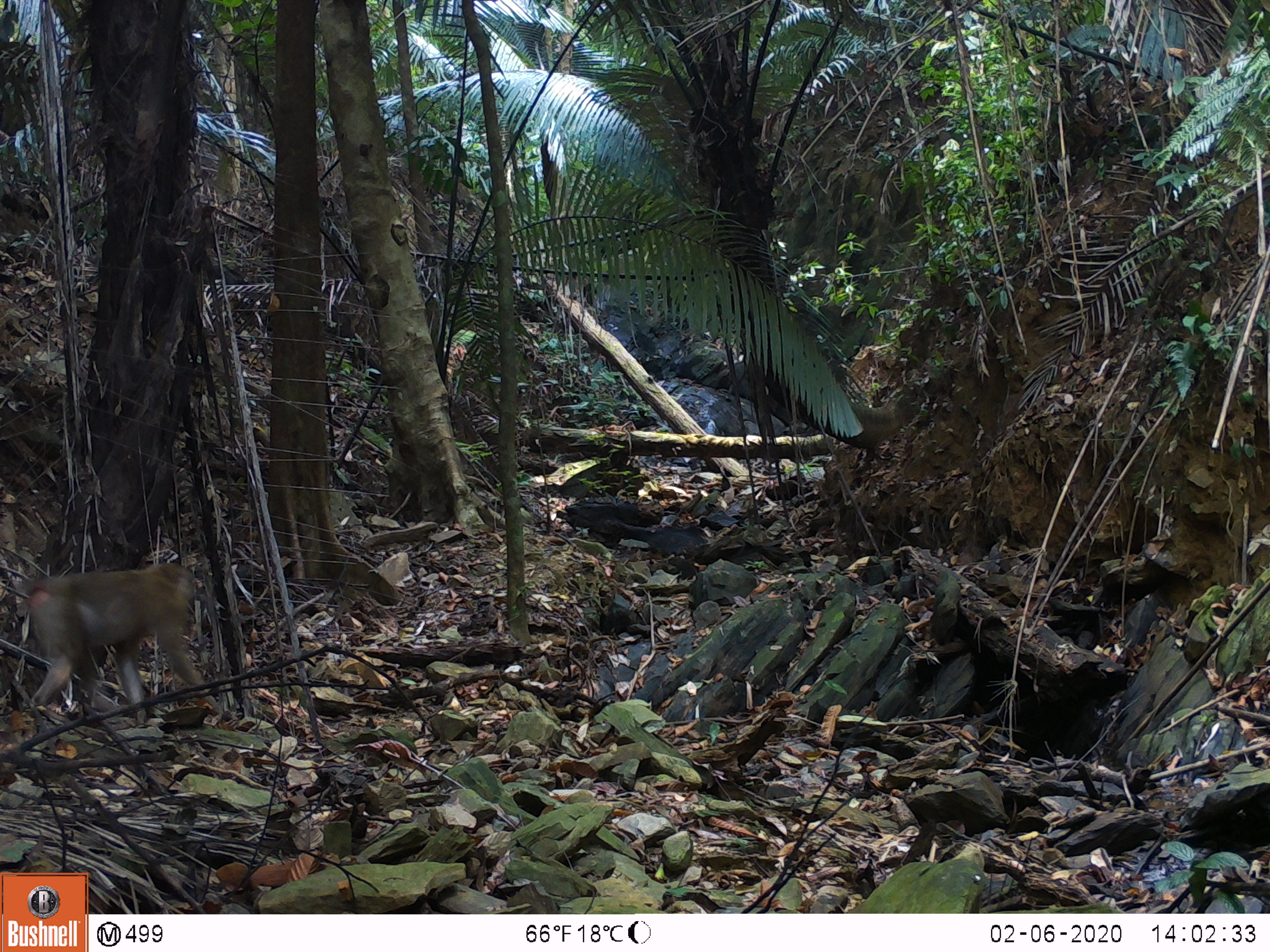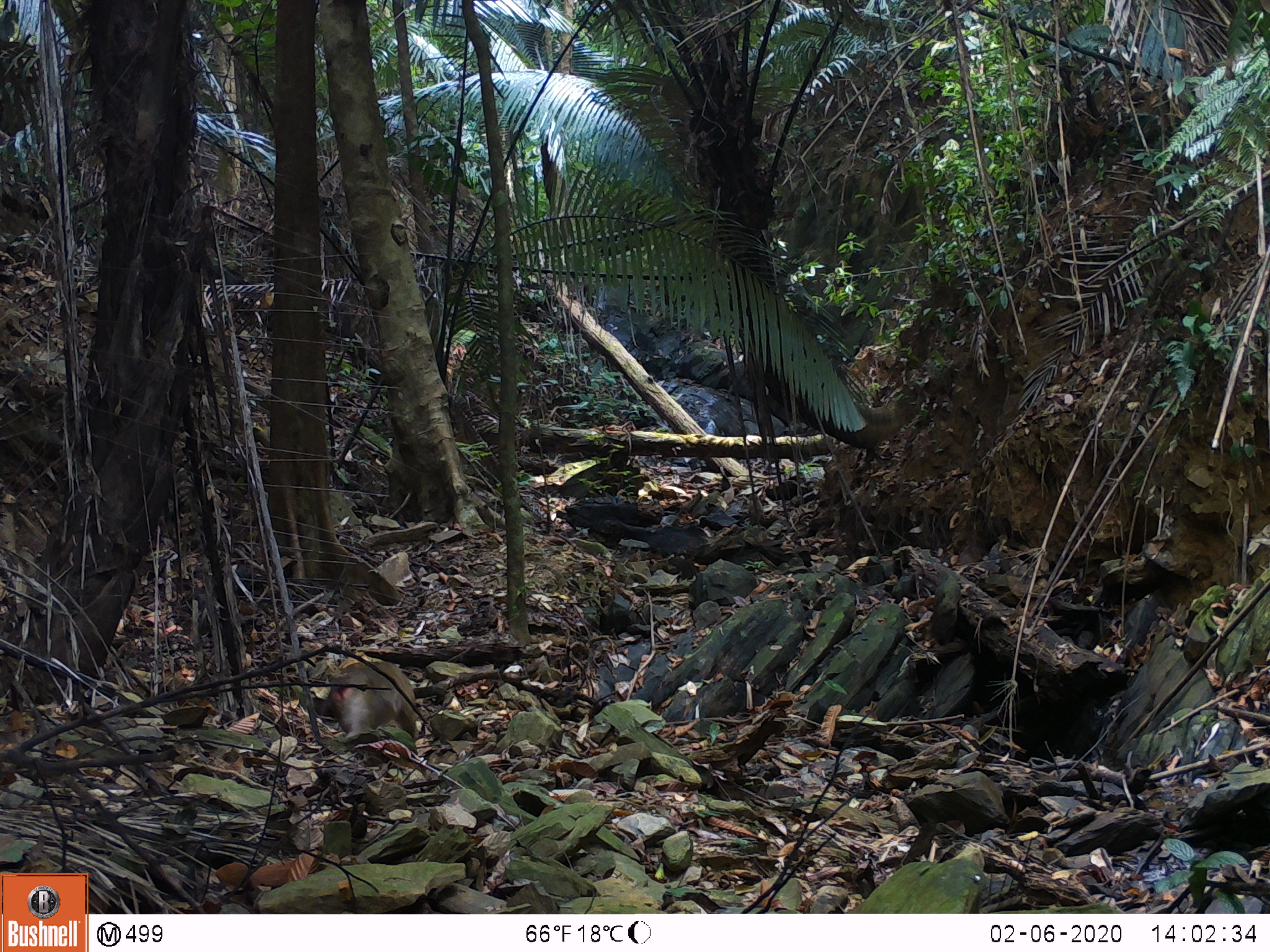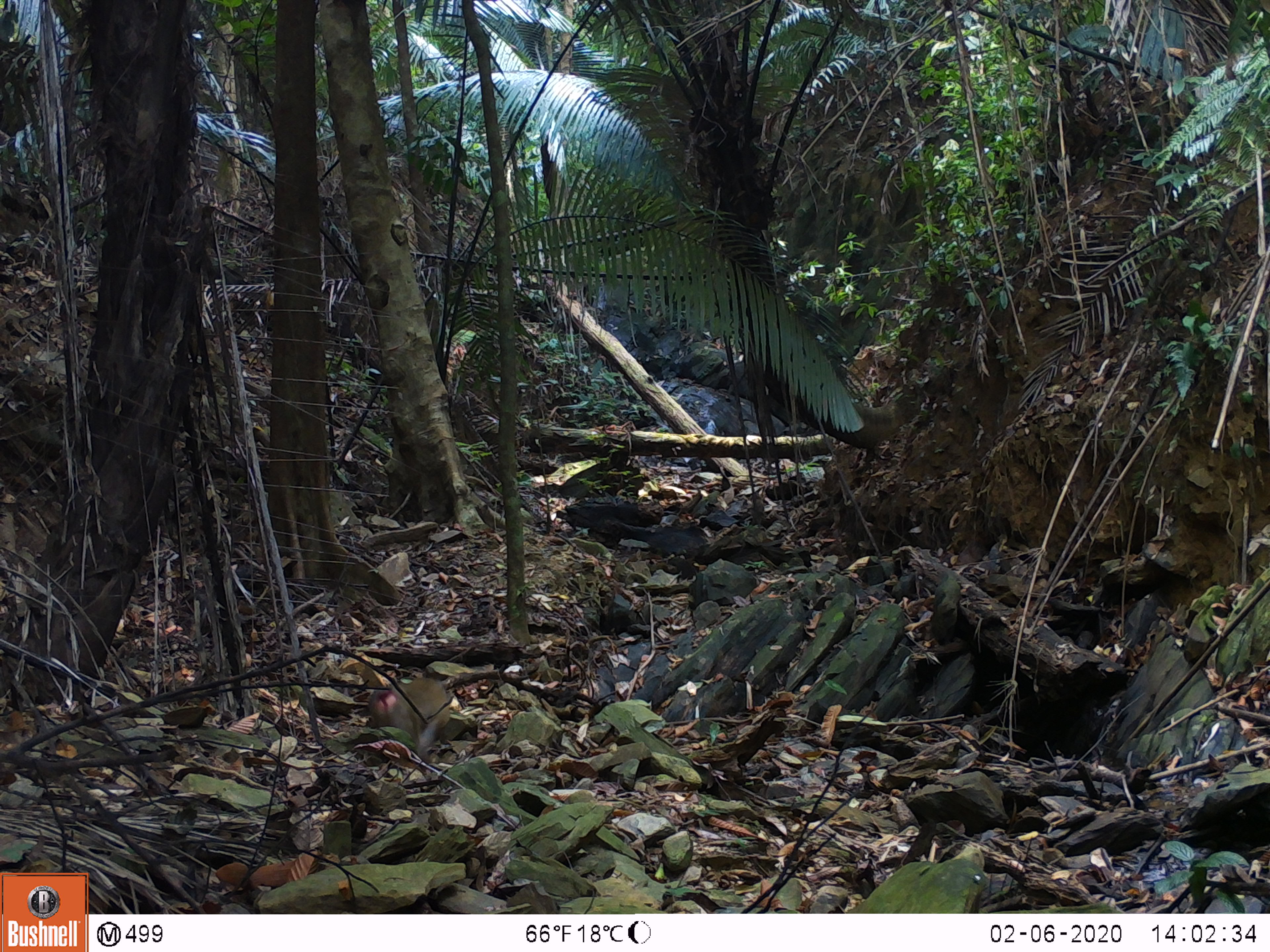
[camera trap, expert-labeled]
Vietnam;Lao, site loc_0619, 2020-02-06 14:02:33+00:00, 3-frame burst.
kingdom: Animalia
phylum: Chordata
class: Mammalia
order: Primates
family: Cercopithecidae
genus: Macaca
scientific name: Macaca nemestrina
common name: pig-tailed macaque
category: pig tailed macaque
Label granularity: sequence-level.